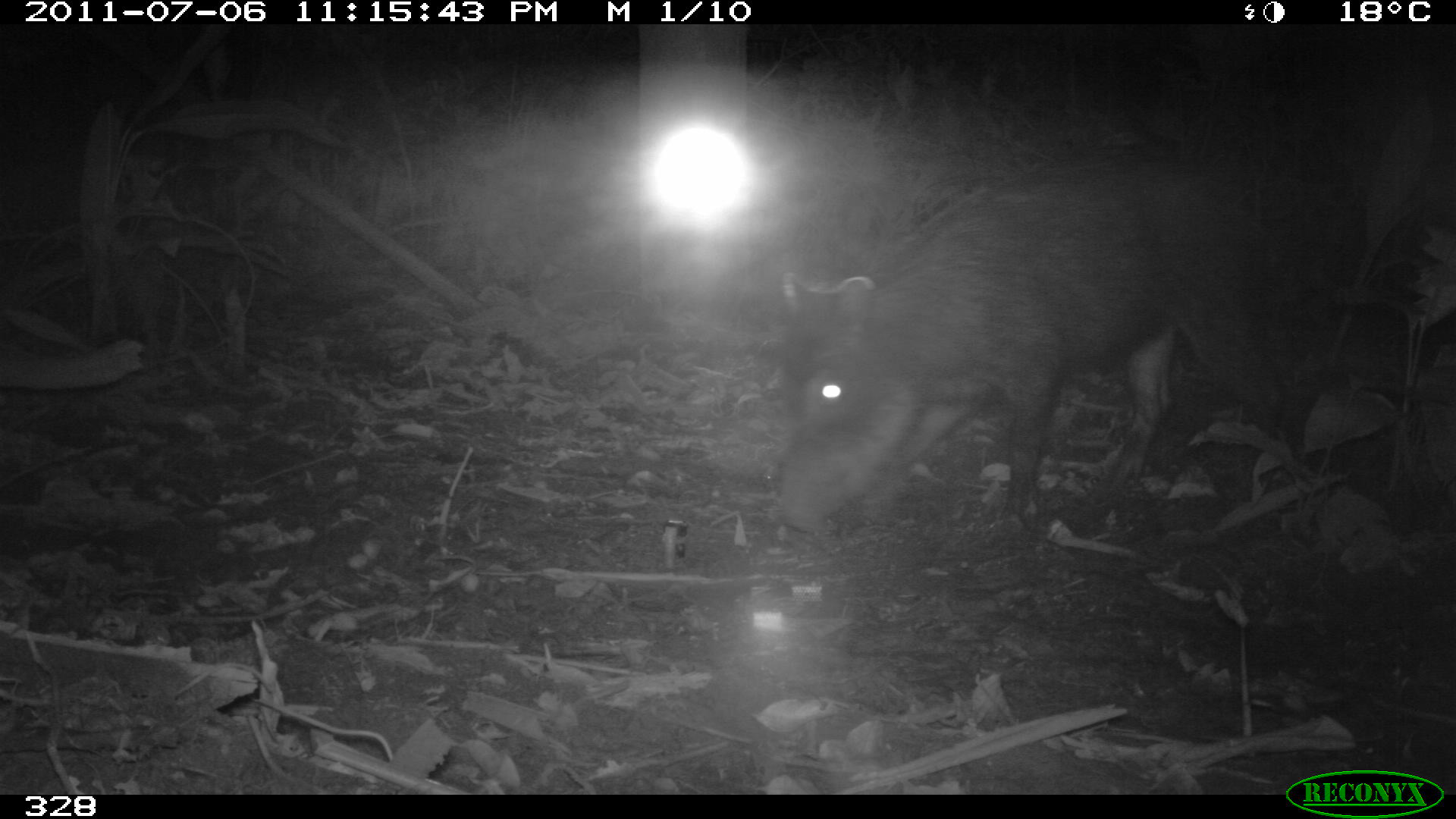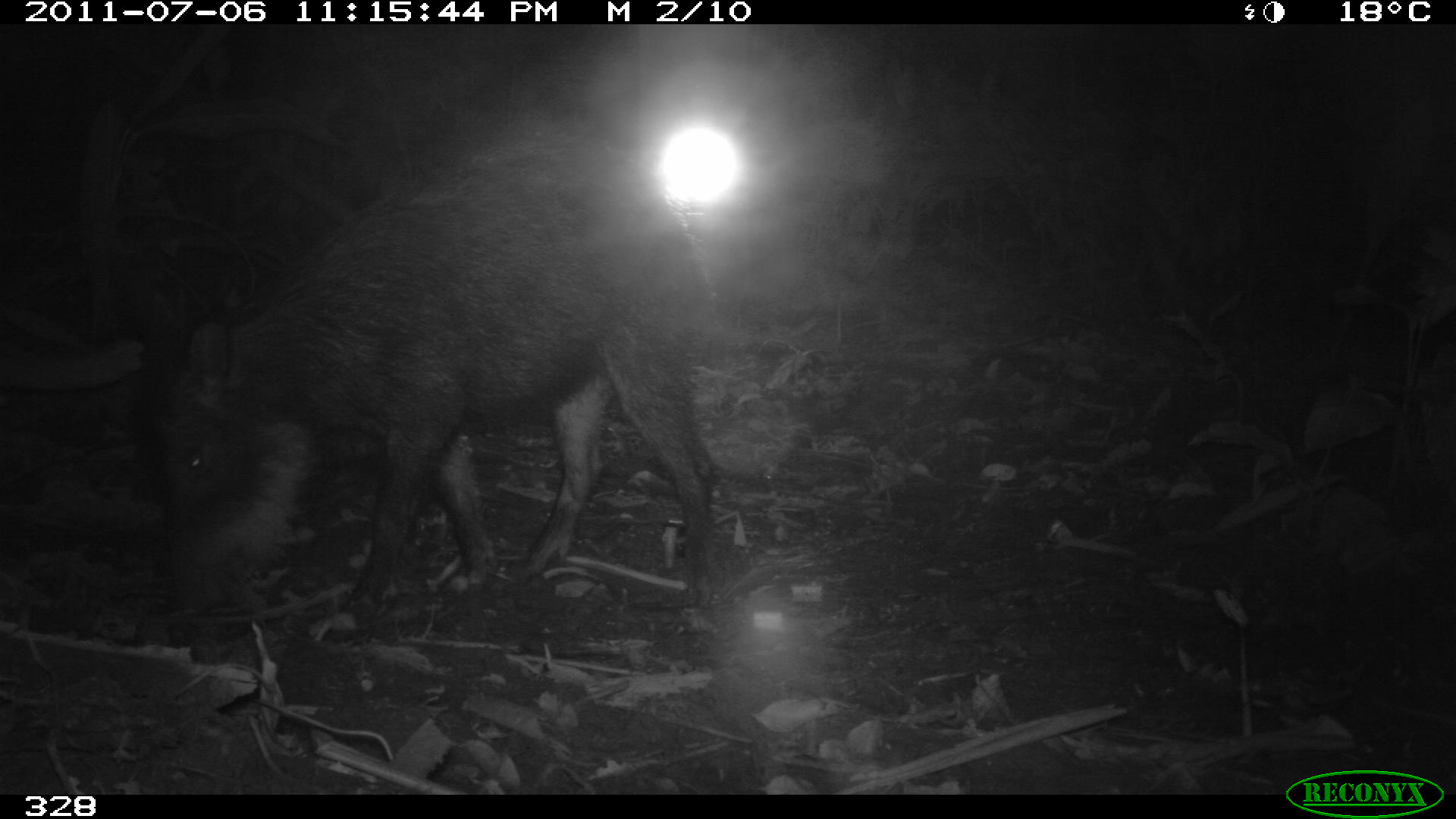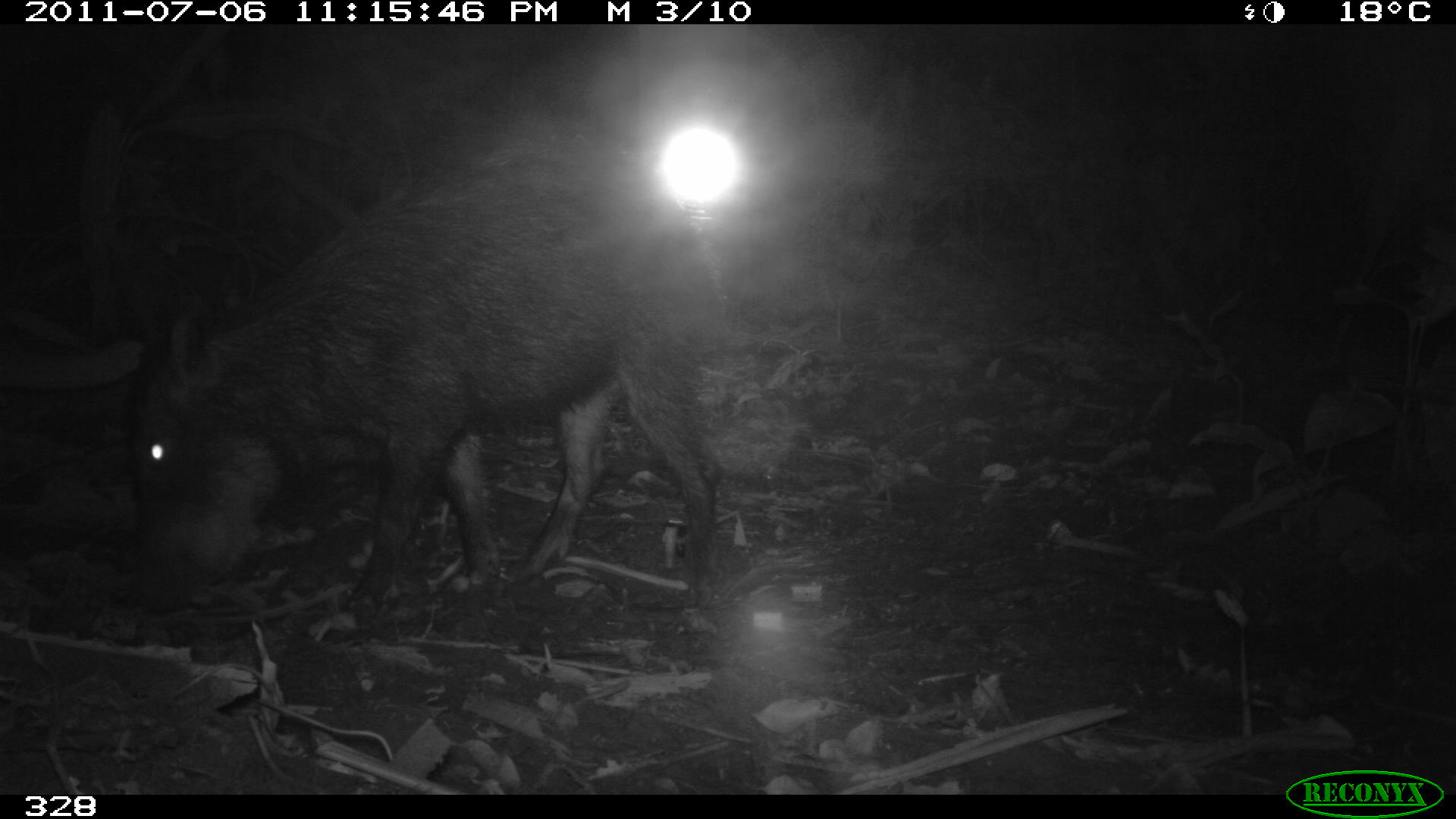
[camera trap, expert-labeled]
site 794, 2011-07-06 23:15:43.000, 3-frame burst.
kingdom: Animalia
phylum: Chordata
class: Mammalia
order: Artiodactyla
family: Tayassuidae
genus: Tayassu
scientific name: Tayassu pecari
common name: white-lipped peccary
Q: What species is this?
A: Tayassu pecari (white-lipped peccary).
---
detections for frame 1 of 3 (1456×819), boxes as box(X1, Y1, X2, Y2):
tayassu pecari: box(773, 151, 1282, 537)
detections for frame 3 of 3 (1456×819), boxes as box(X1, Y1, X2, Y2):
tayassu pecari: box(127, 148, 720, 620)